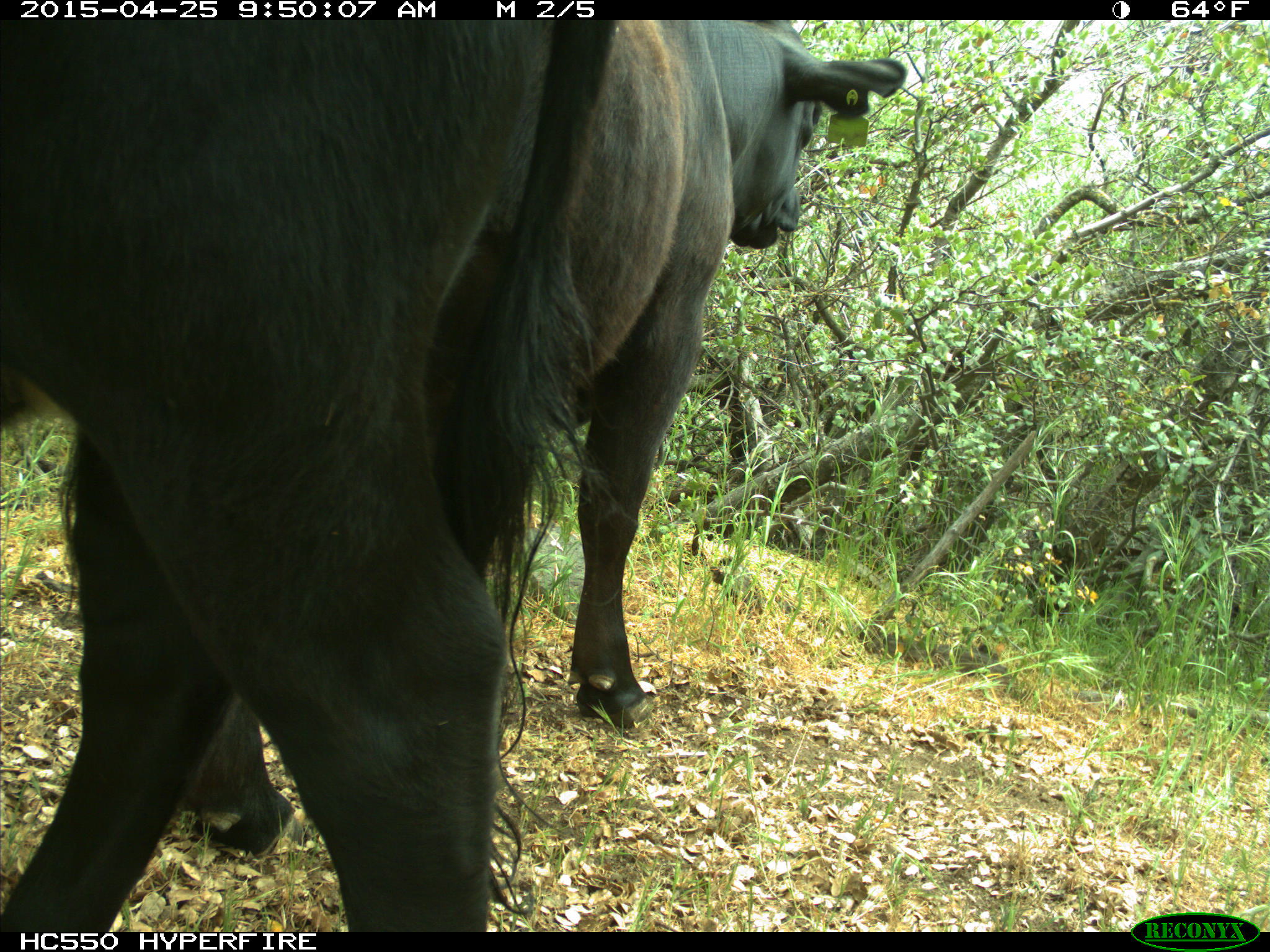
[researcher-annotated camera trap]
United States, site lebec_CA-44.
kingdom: Animalia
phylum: Chordata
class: Mammalia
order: Artiodactyla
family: Suidae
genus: Sus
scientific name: Sus scrofa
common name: wild boar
Sus scrofa (wild boar).